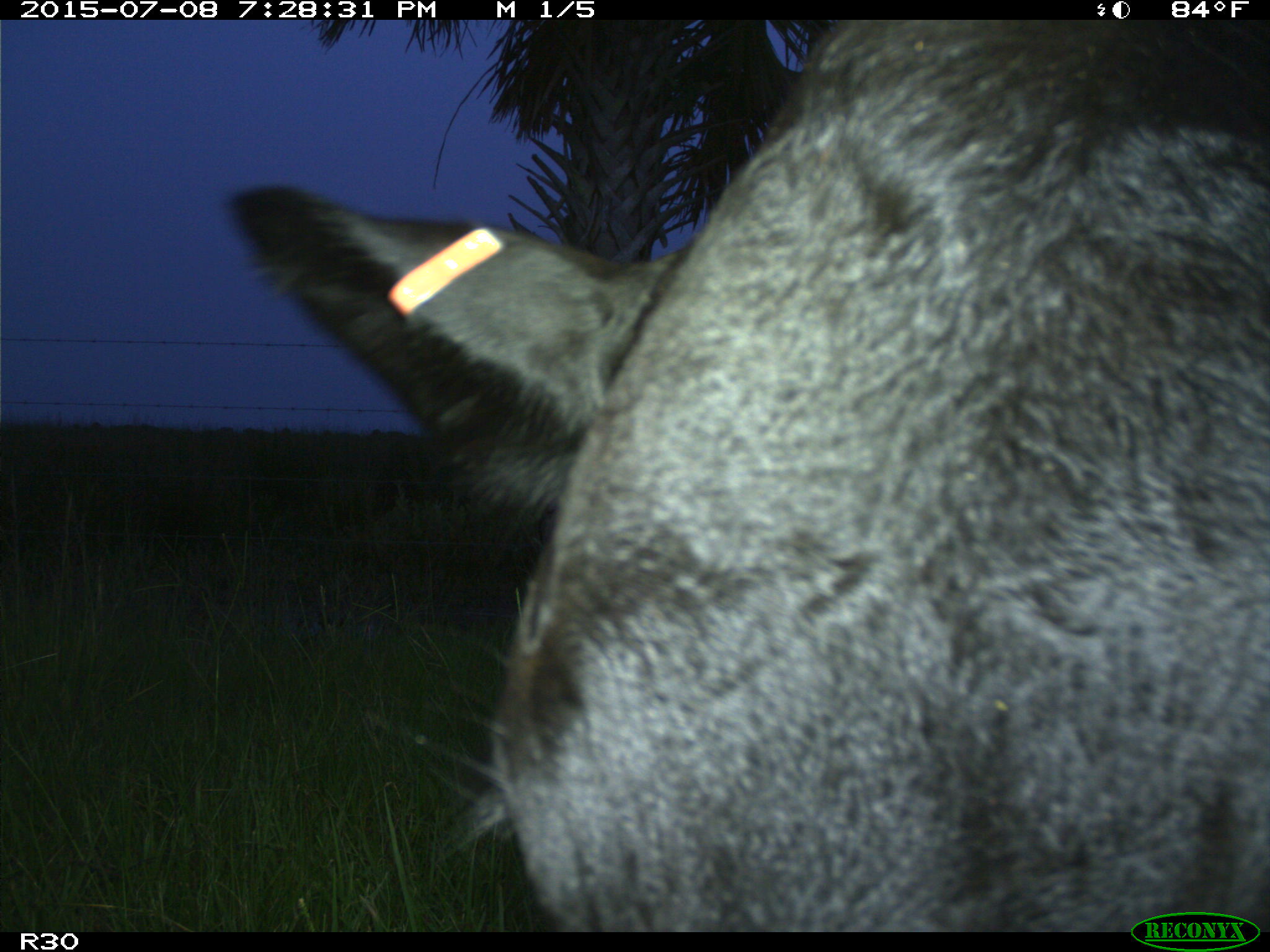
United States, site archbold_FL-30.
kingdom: Animalia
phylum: Chordata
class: Mammalia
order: Artiodactyla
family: Bovidae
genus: Bos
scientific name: Bos taurus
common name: domestic cow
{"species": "Bos taurus (domestic cow)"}